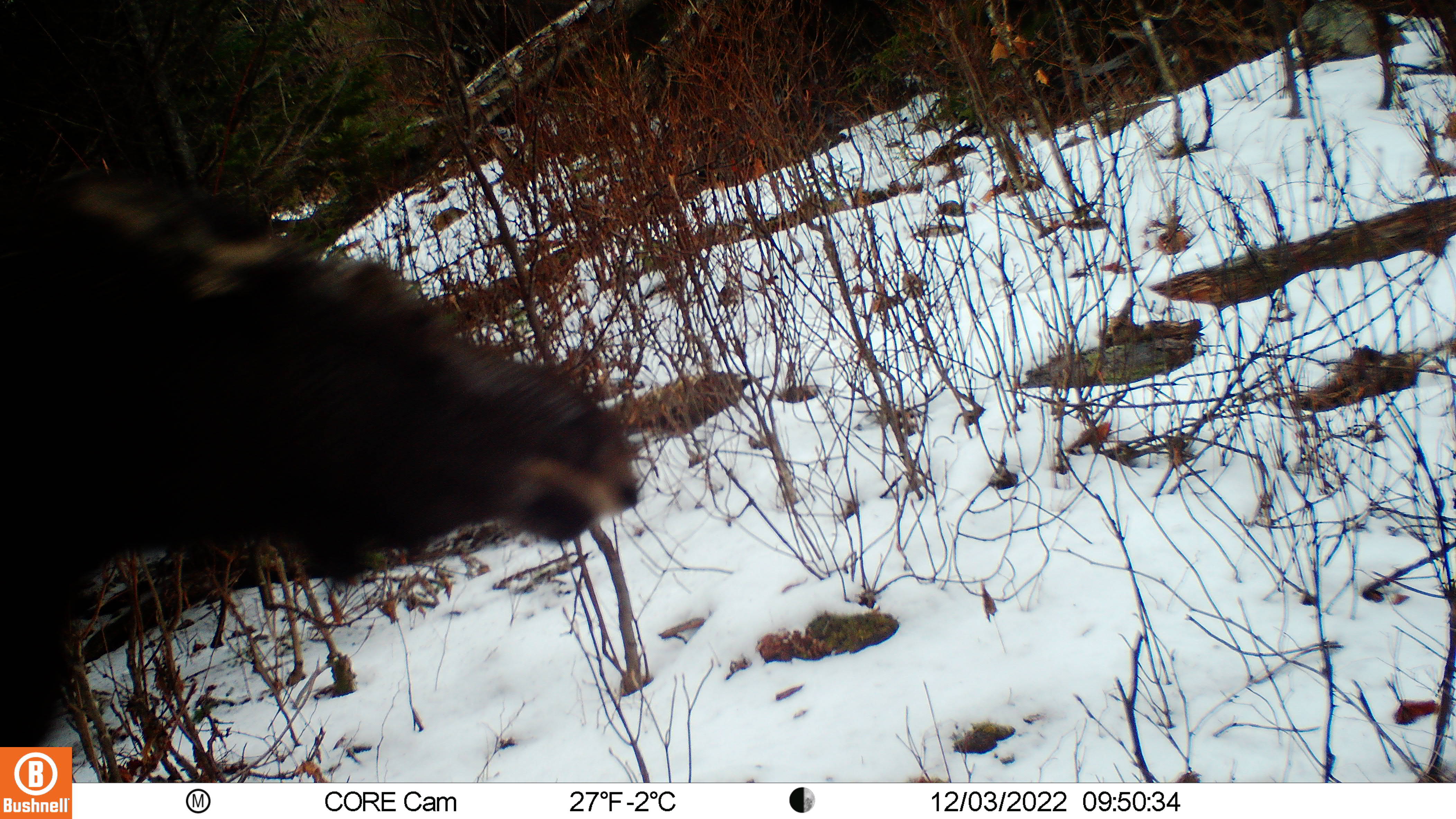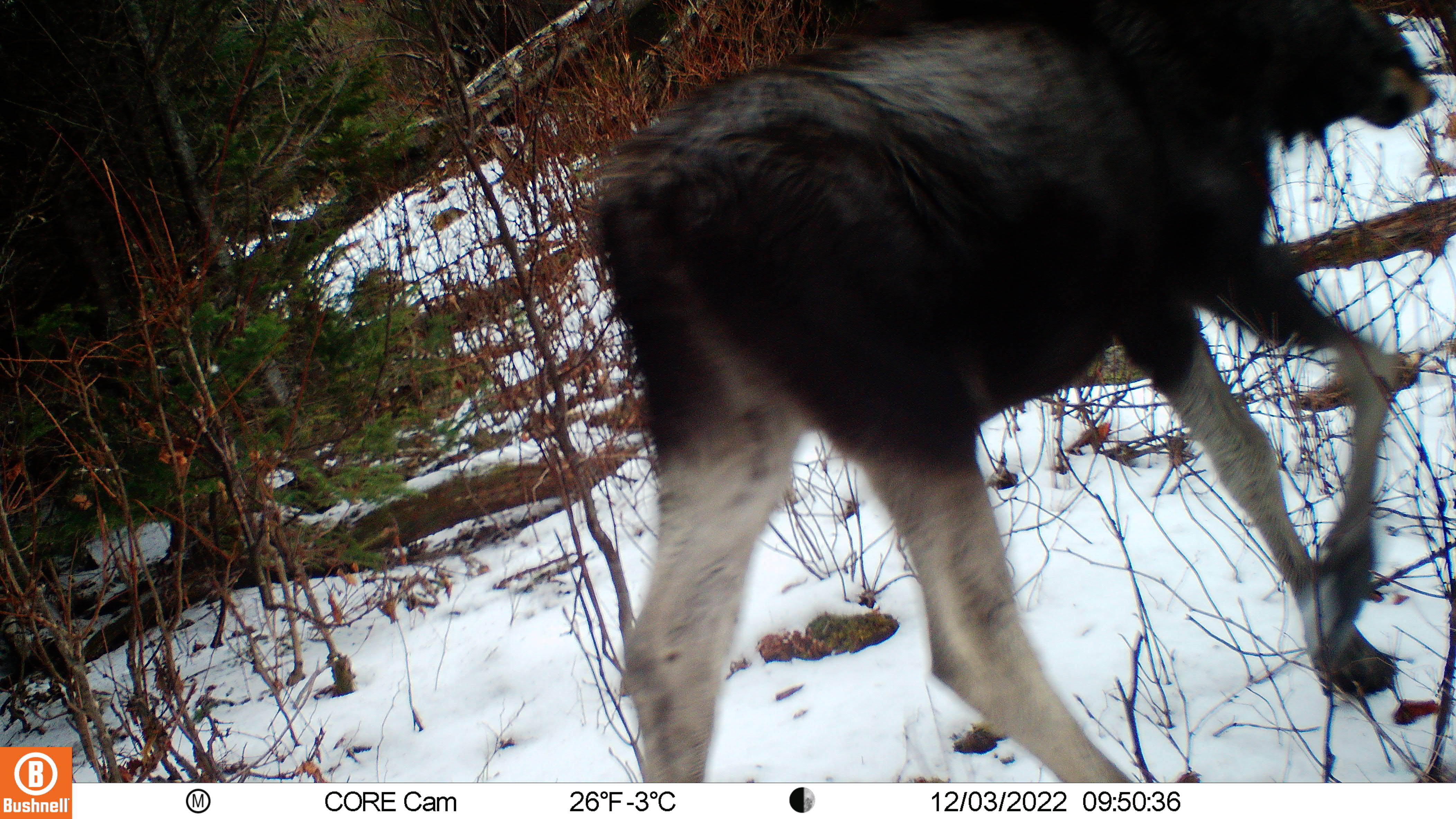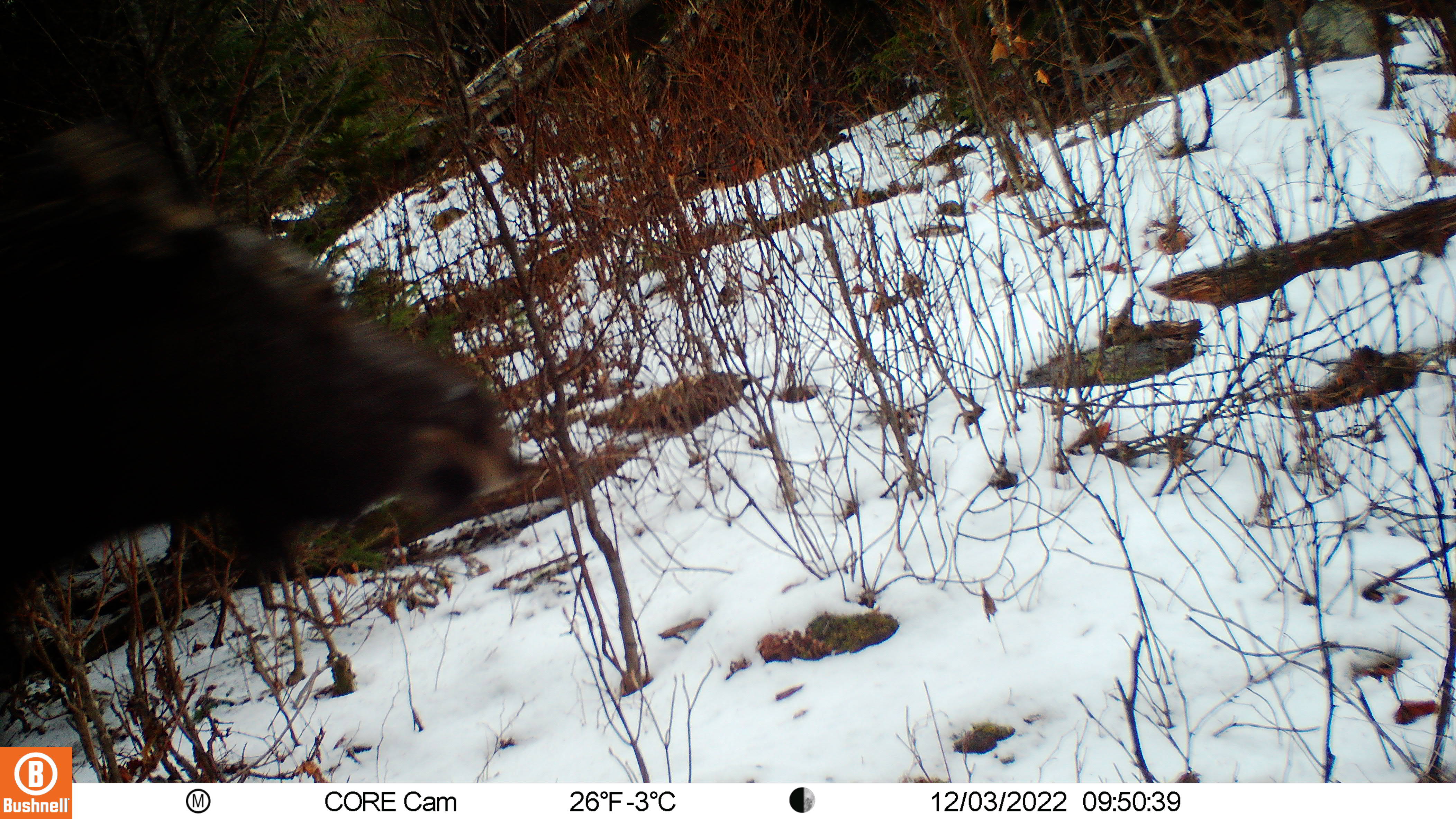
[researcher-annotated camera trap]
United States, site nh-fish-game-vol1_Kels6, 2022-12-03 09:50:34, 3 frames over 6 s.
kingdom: Animalia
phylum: Chordata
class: Mammalia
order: Artiodactyla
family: Cervidae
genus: Alces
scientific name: Alces alces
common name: moose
Moose (Alces alces).